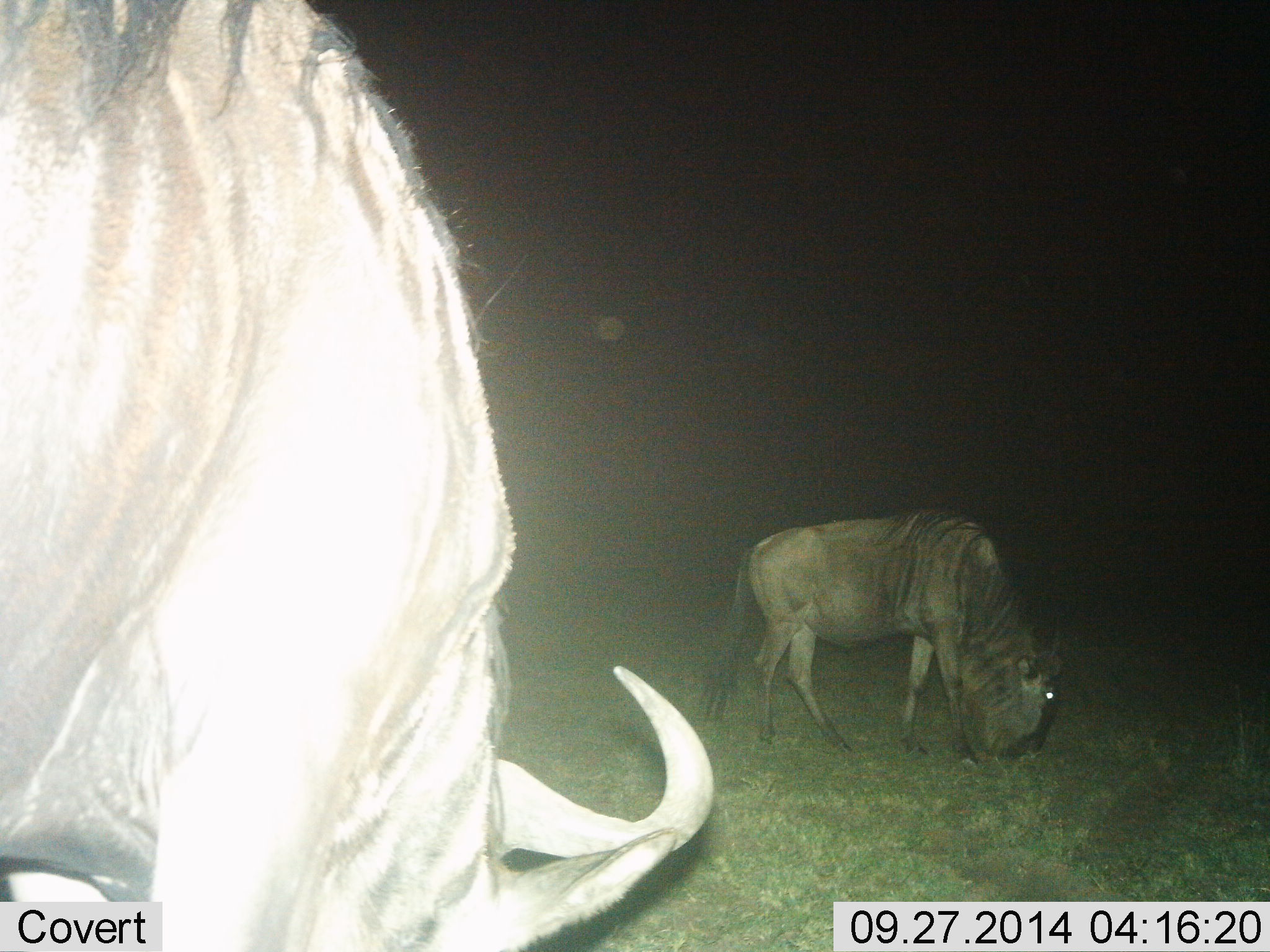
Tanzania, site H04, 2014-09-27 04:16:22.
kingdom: Animalia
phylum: Chordata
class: Mammalia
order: Artiodactyla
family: Bovidae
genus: Connochaetes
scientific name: Connochaetes taurinus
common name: blue wildebeest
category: wildebeest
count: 2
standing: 30%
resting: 0%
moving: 0%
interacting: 0%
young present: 0%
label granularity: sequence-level